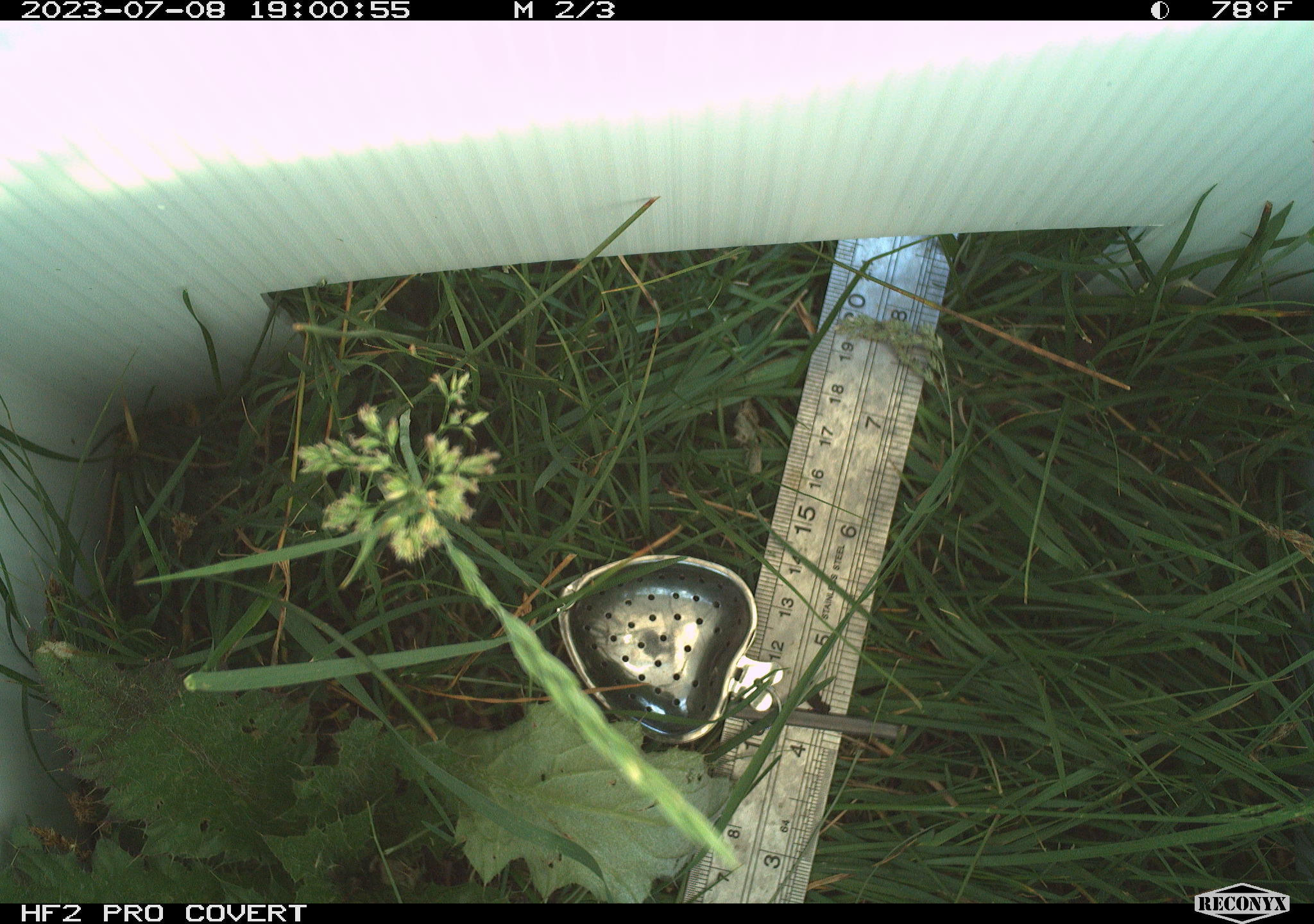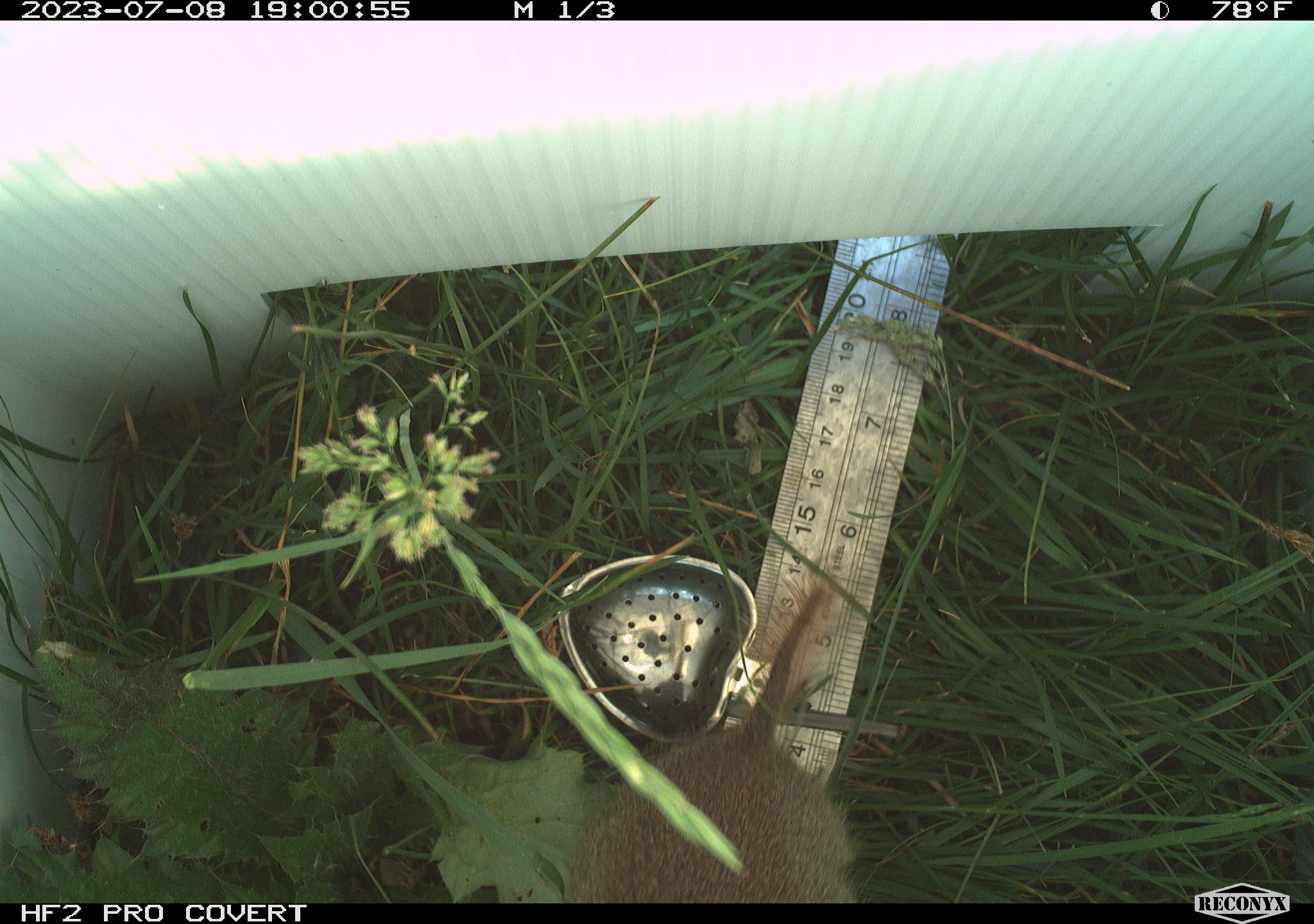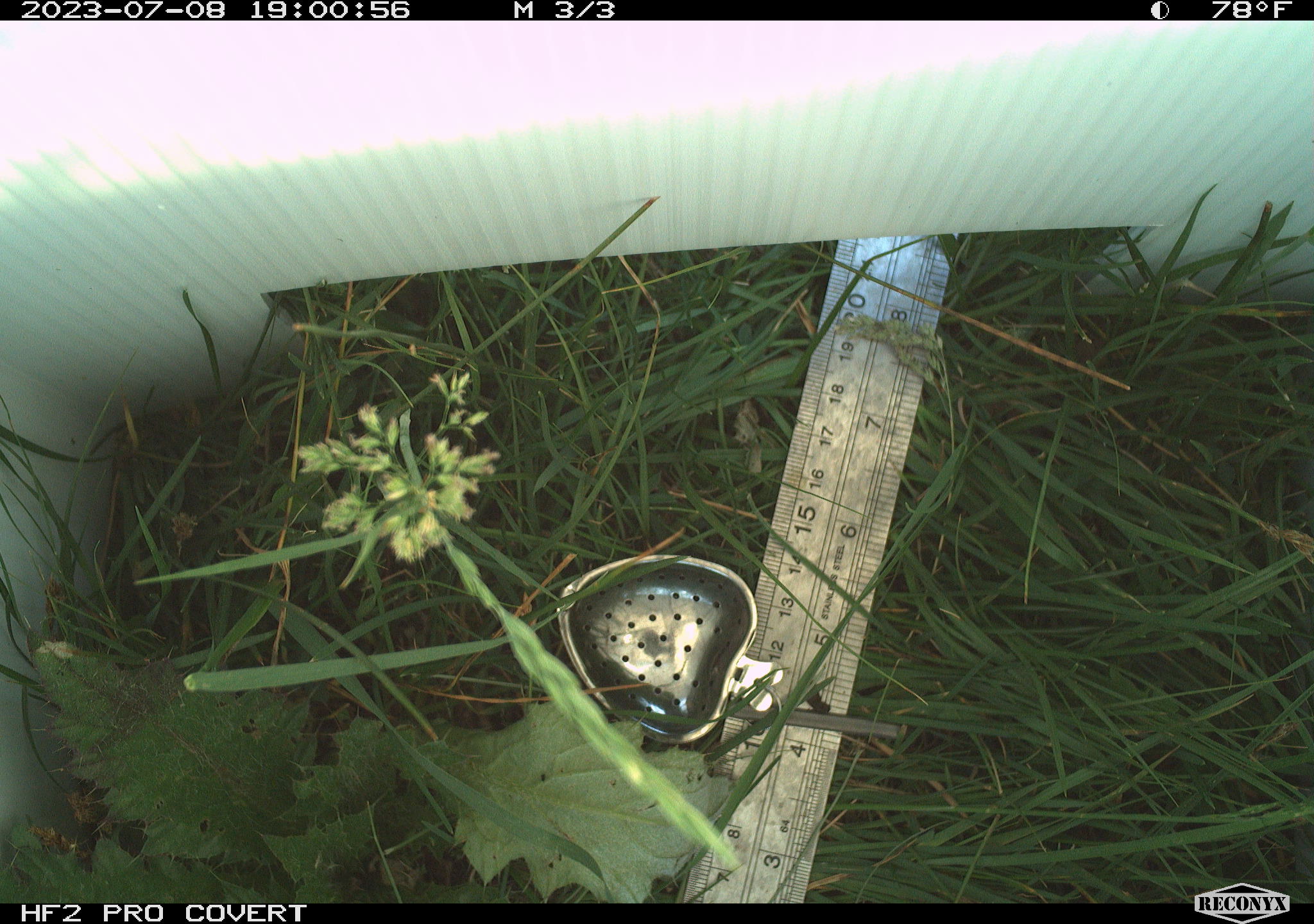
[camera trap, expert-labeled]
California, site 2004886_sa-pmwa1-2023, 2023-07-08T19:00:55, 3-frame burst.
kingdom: Animalia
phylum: Chordata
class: Mammalia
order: Rodentia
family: Sciuridae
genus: Urocitellus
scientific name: Urocitellus beldingi beldingi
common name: belding's ground squirrel